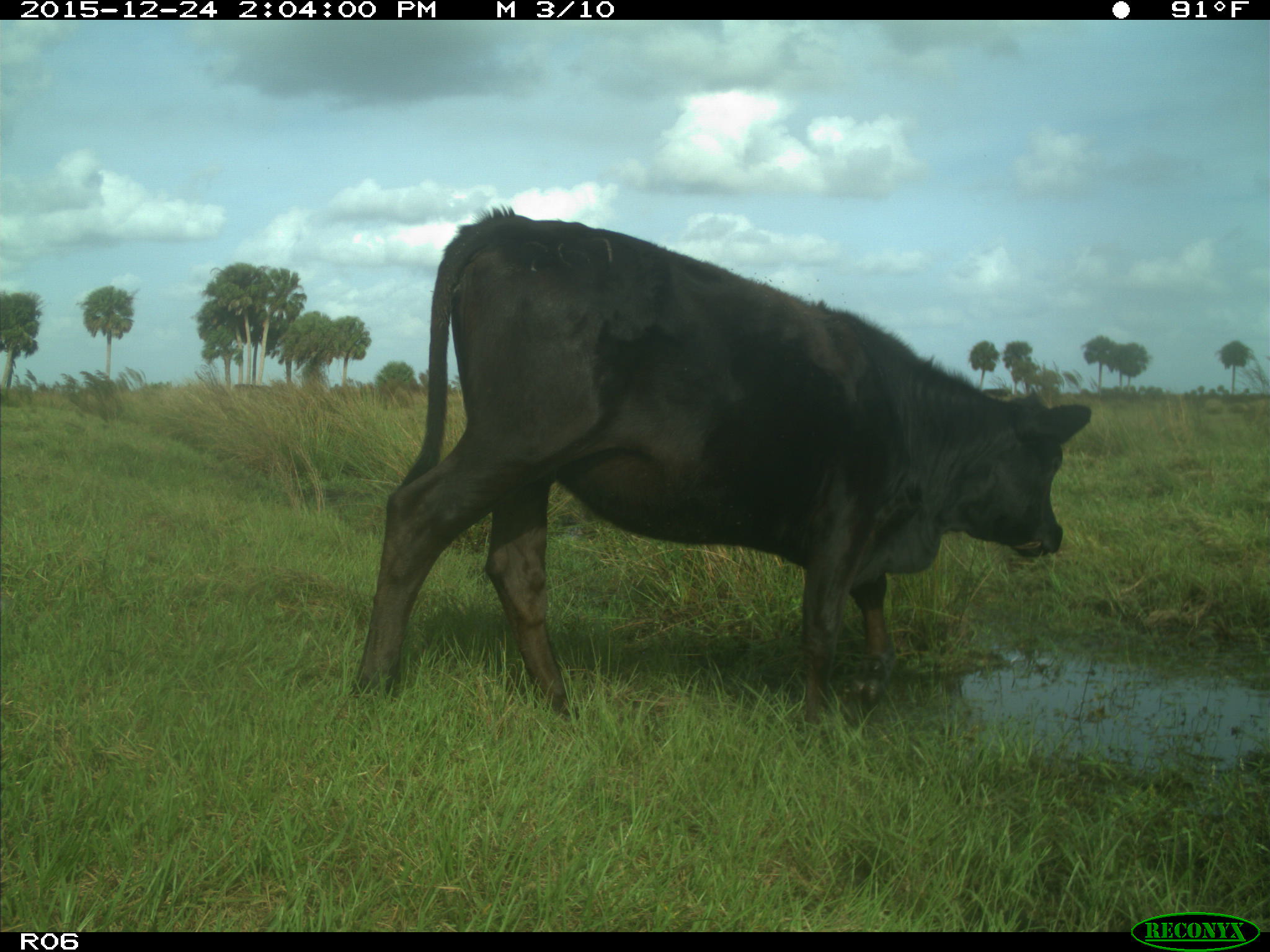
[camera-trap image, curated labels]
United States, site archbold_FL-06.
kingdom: Animalia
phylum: Chordata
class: Mammalia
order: Artiodactyla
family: Bovidae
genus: Bos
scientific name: Bos taurus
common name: domestic cow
Bos taurus (domestic cow).